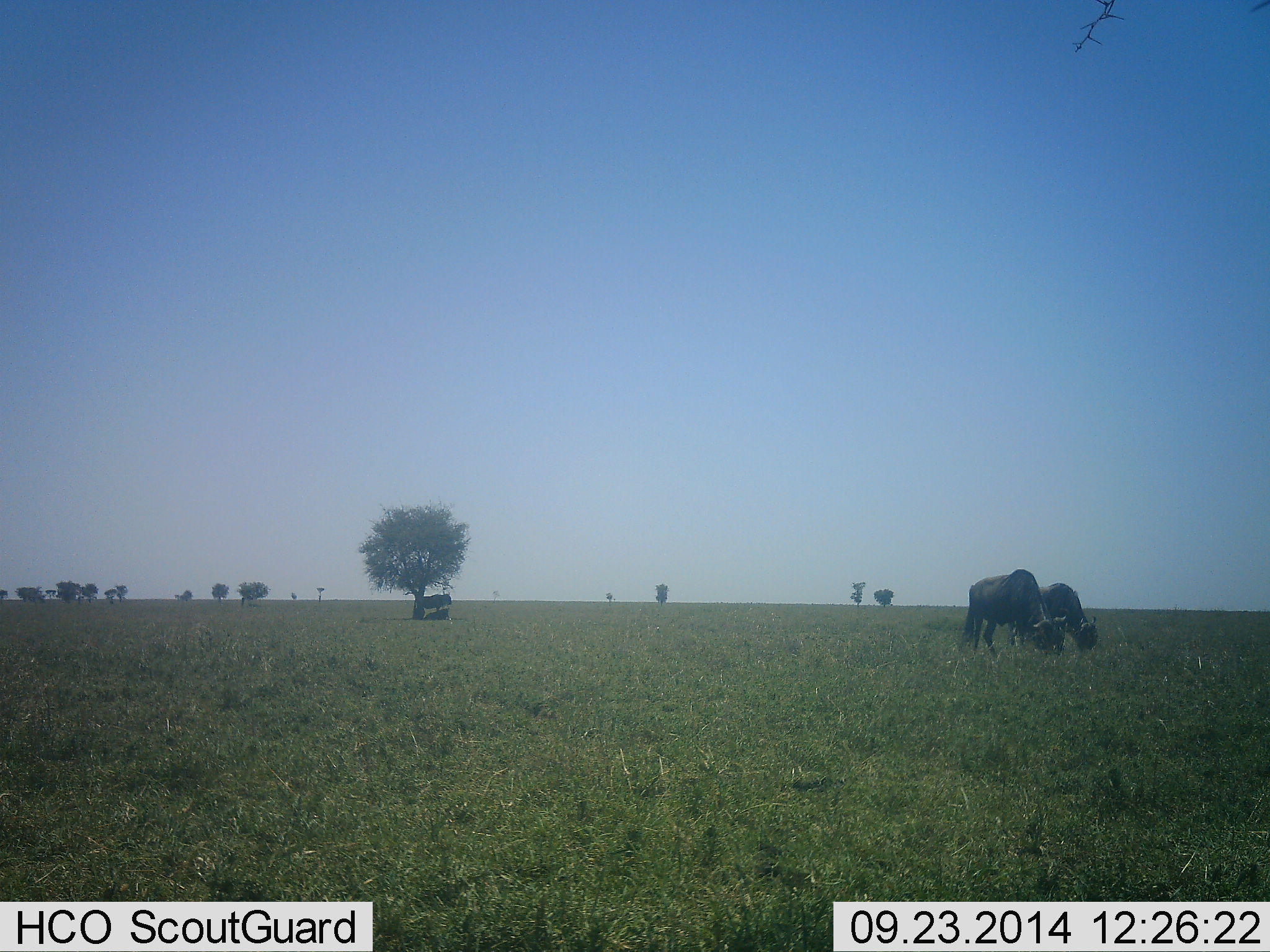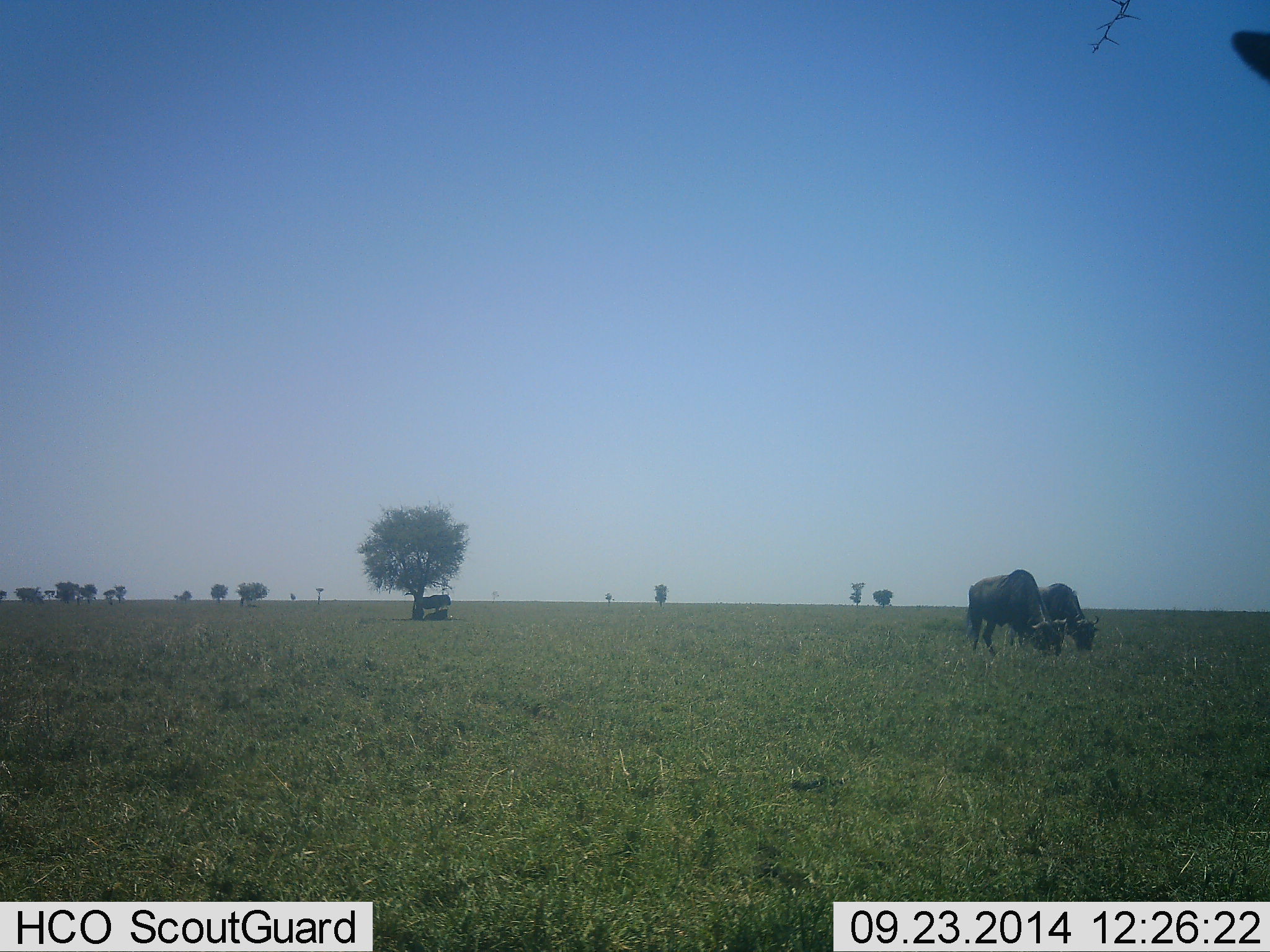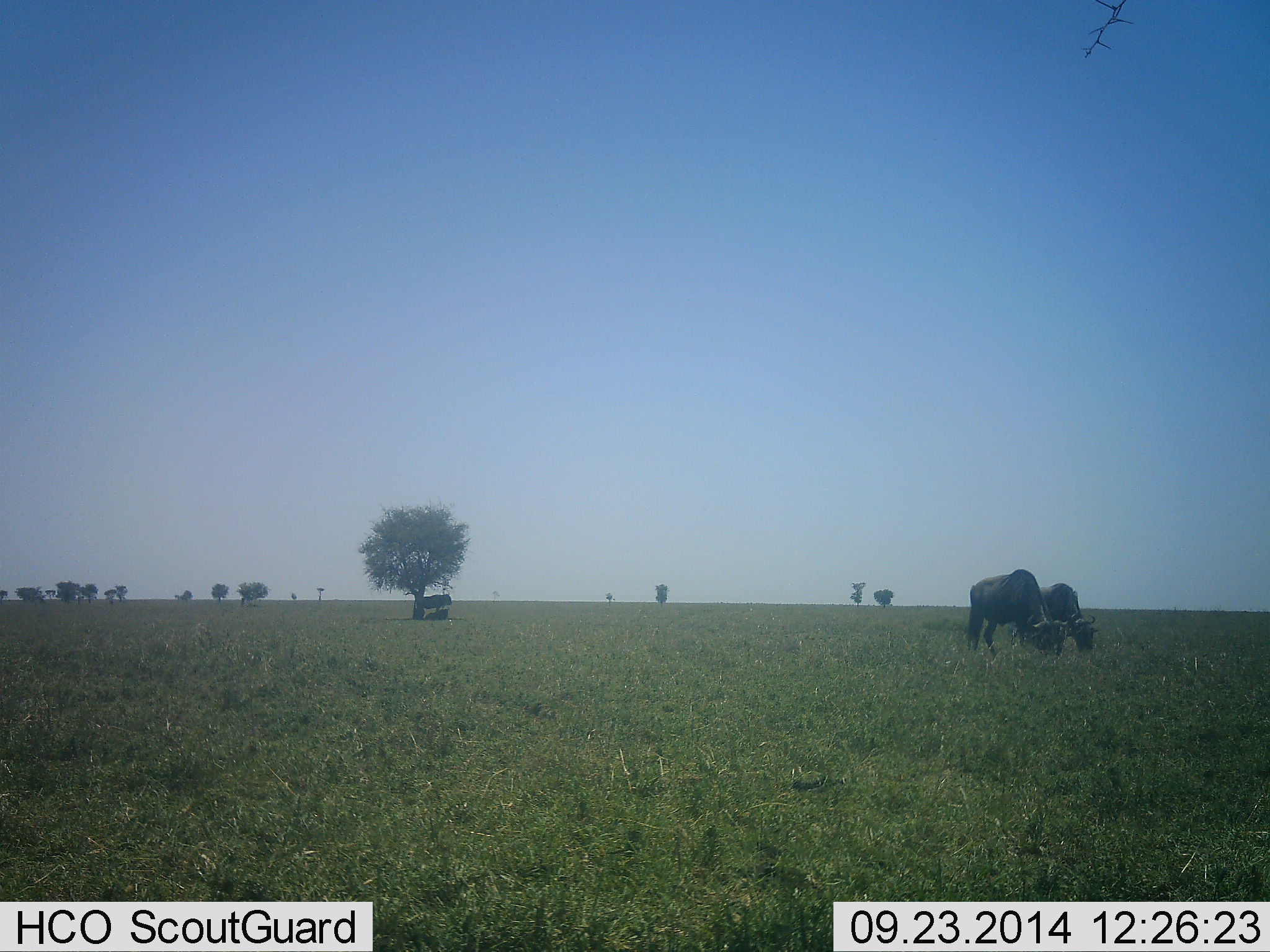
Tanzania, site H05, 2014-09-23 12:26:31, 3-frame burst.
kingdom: Animalia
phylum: Chordata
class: Mammalia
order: Artiodactyla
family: Bovidae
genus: Connochaetes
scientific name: Connochaetes taurinus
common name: blue wildebeest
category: wildebeest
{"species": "wildebeest (blue wildebeest) (Connochaetes taurinus)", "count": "3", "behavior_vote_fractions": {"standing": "20%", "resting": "30%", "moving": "0%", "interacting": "0%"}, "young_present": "0%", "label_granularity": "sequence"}